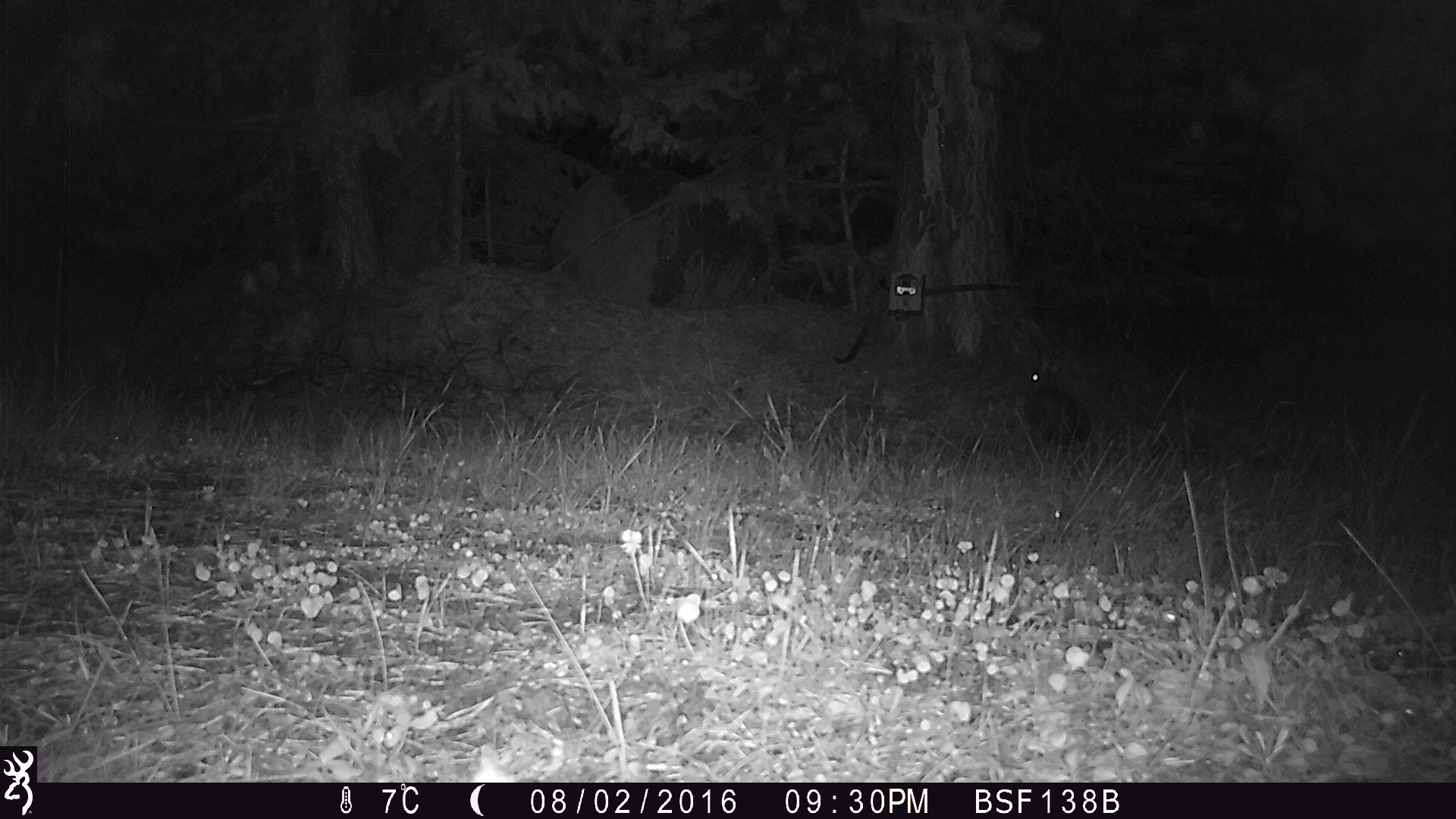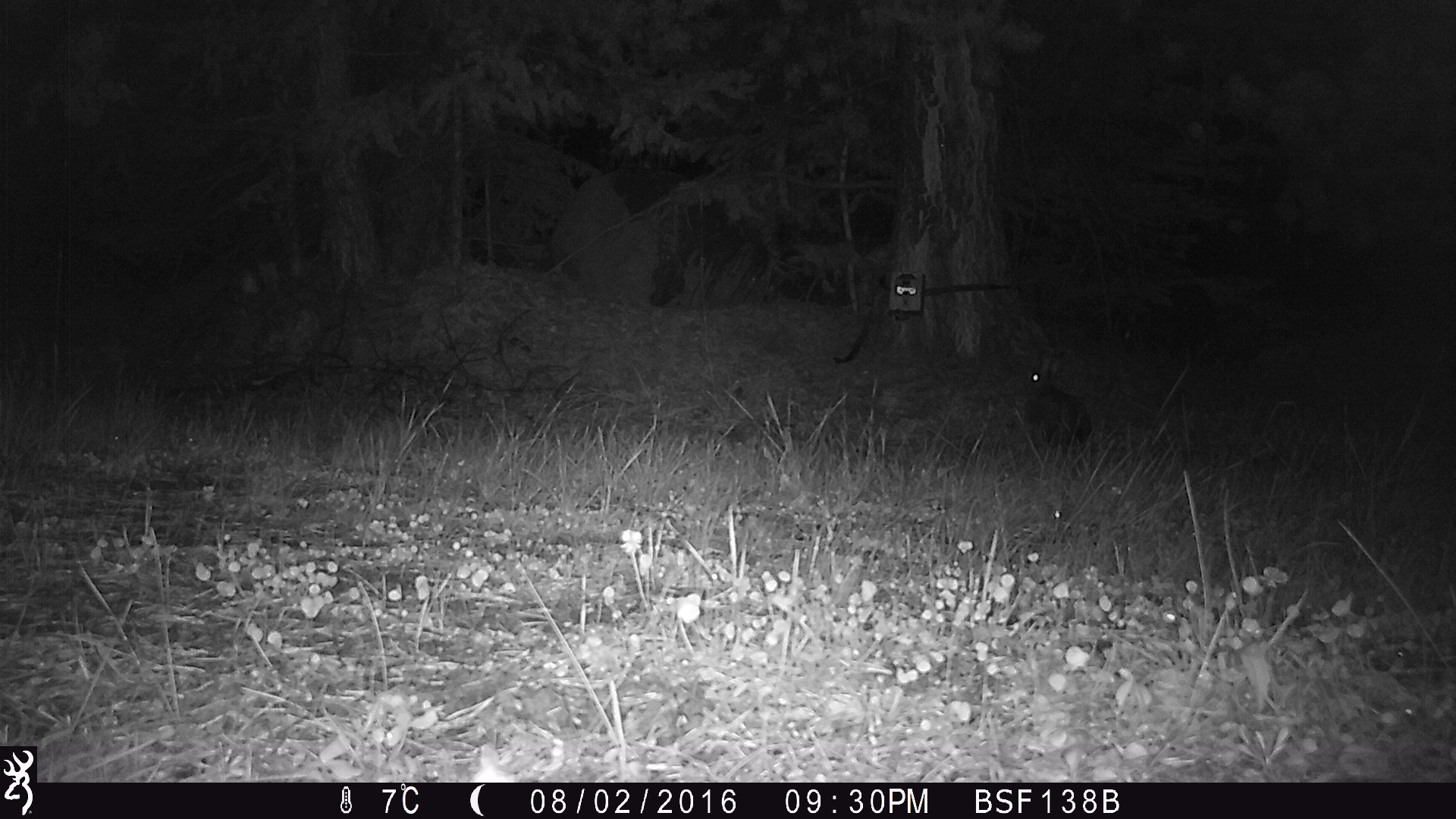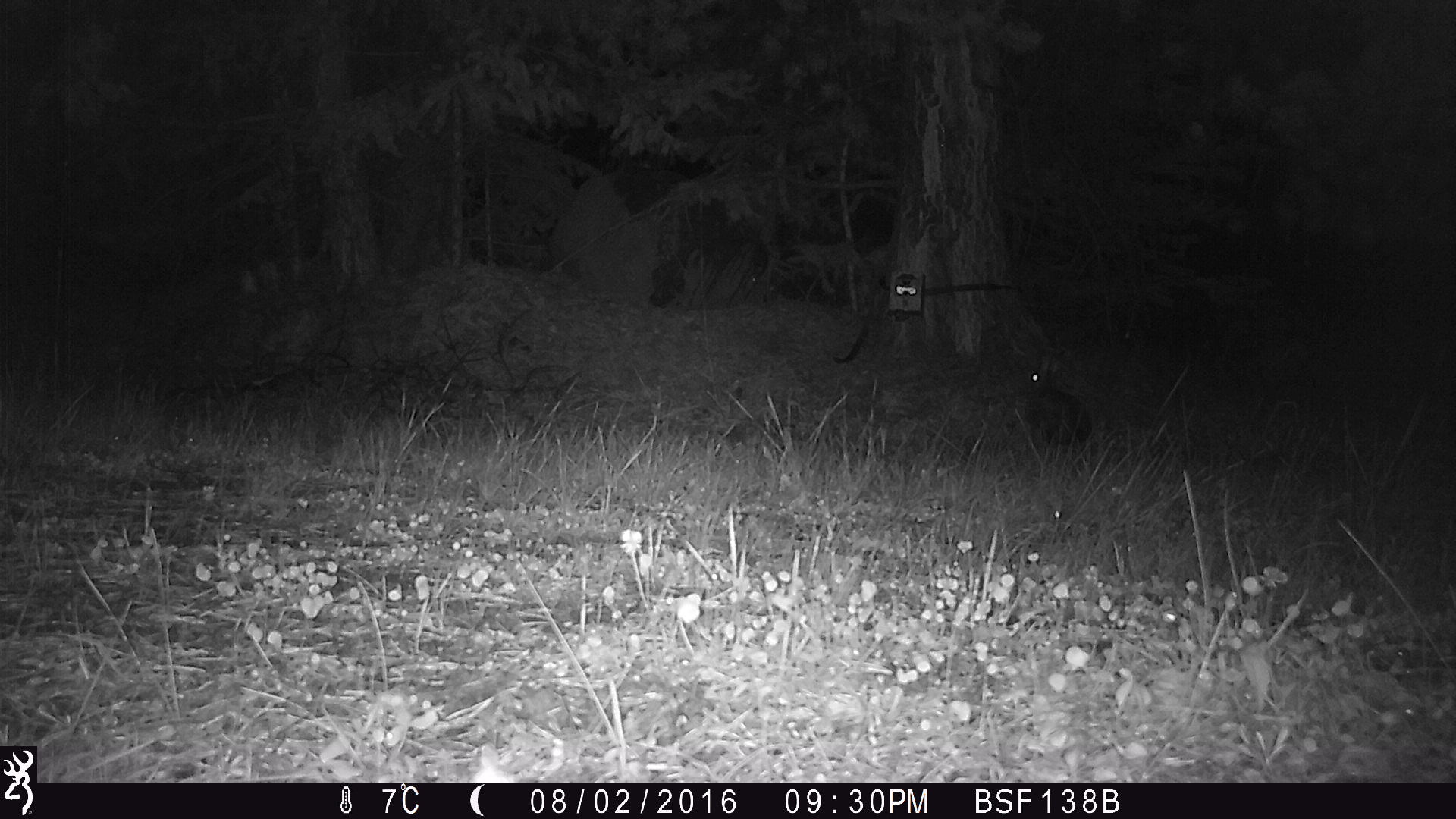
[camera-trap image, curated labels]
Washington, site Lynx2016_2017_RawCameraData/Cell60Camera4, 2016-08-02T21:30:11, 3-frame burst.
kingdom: Animalia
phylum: Chordata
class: Mammalia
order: Lagomorpha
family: Leporidae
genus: Lepus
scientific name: Lepus americanus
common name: snowshoe hare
Lepus americanus (snowshoe hare). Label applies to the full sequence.